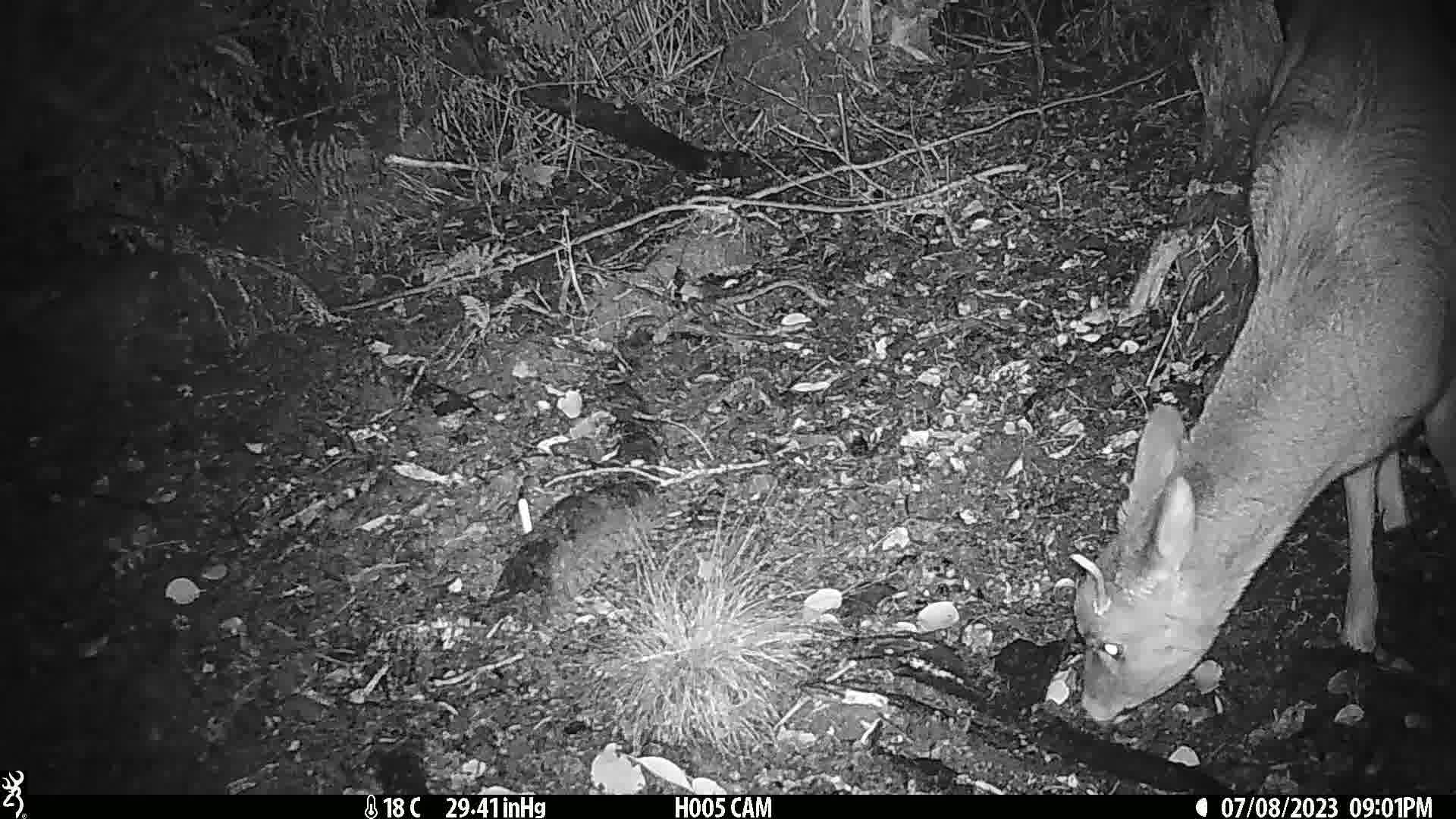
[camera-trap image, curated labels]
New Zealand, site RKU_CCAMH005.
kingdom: Animalia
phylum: Chordata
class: Mammalia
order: Artiodactyla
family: Cervidae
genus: Odocoileus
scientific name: Odocoileus virginianus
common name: white-tailed deer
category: white tailed deer